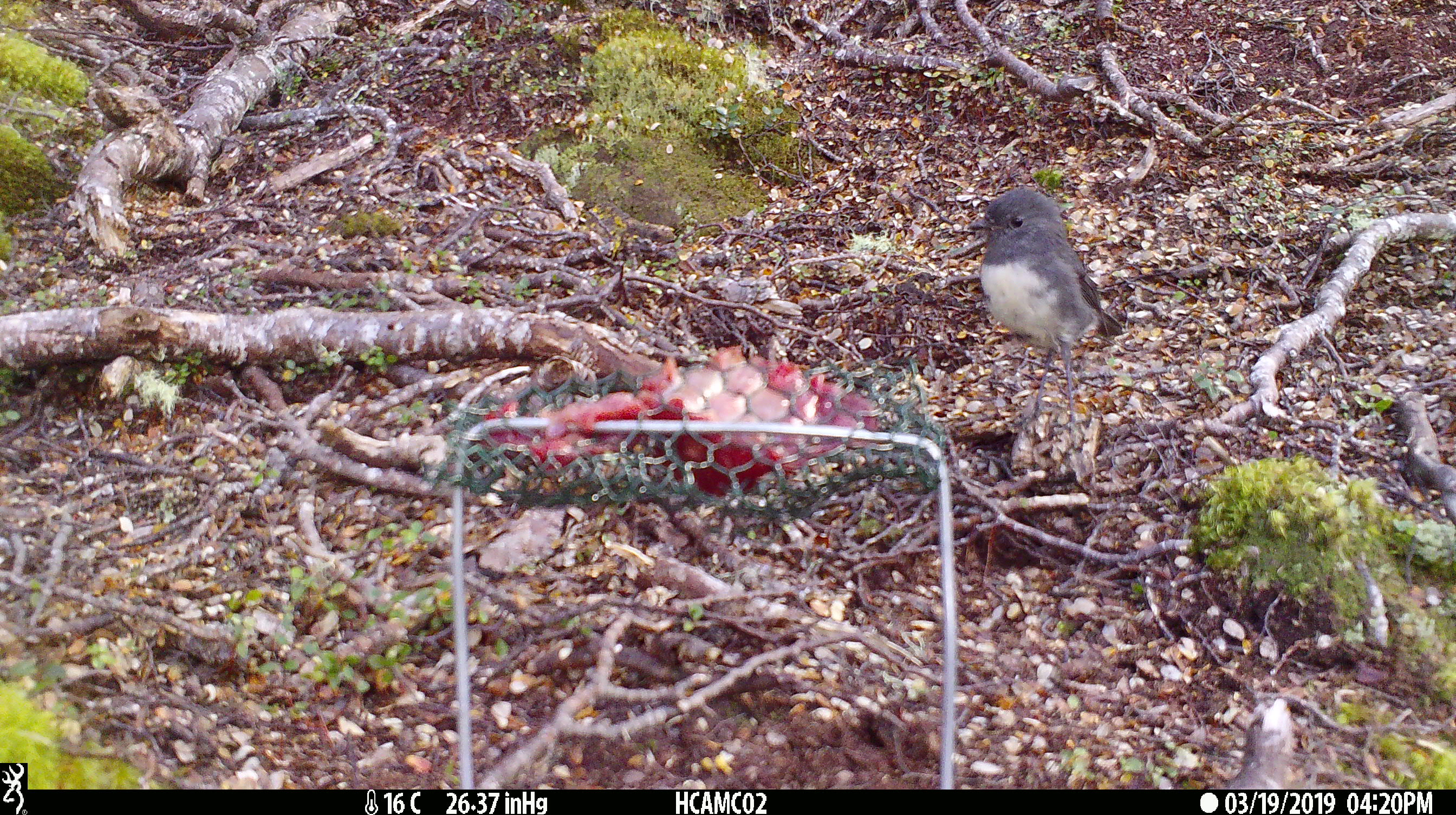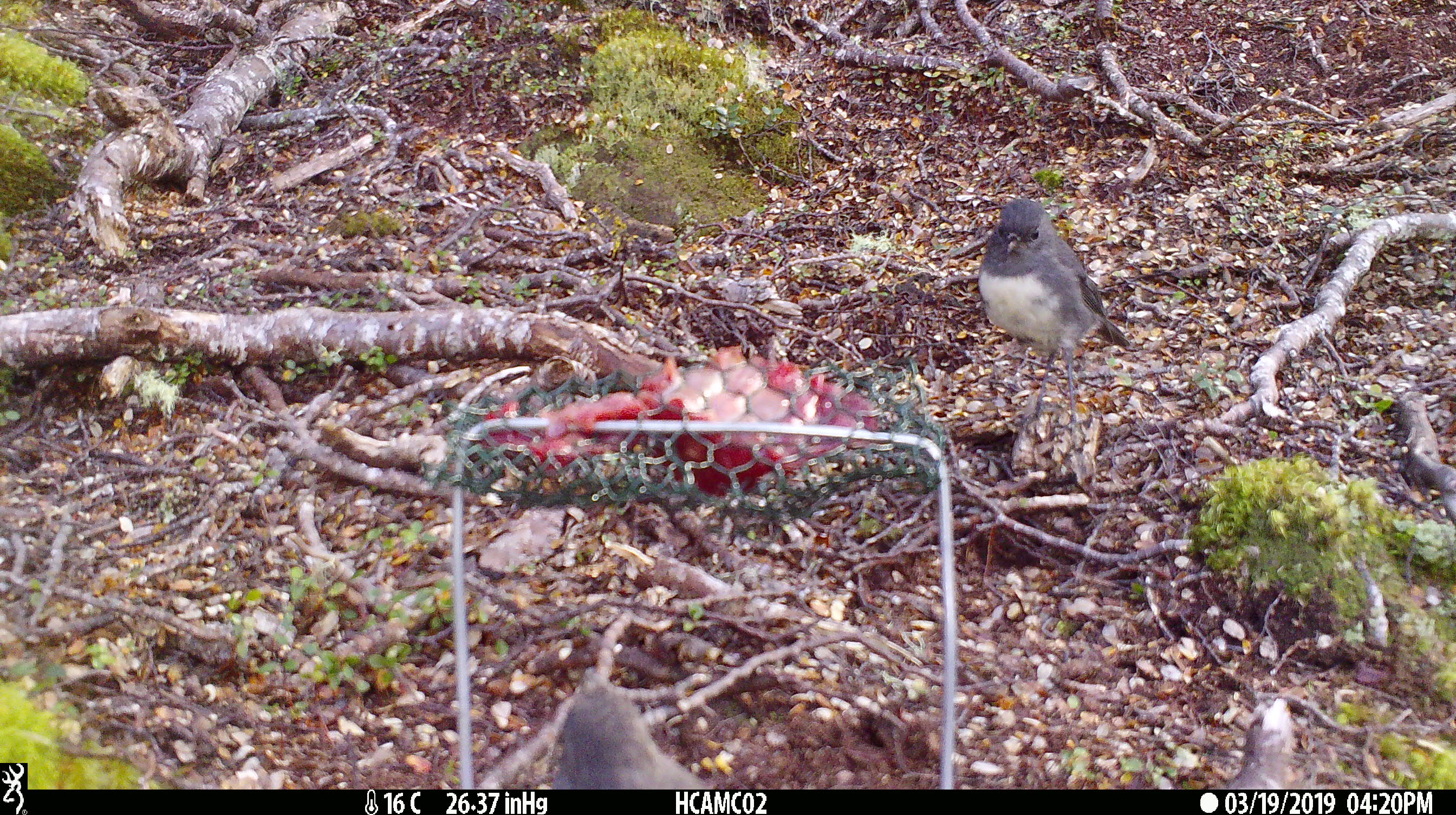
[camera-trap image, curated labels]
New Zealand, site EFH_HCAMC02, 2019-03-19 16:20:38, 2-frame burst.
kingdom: Animalia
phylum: Chordata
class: Aves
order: Passeriformes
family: Petroicidae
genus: Petroica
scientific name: Petroica australis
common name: new zealand robin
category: robin